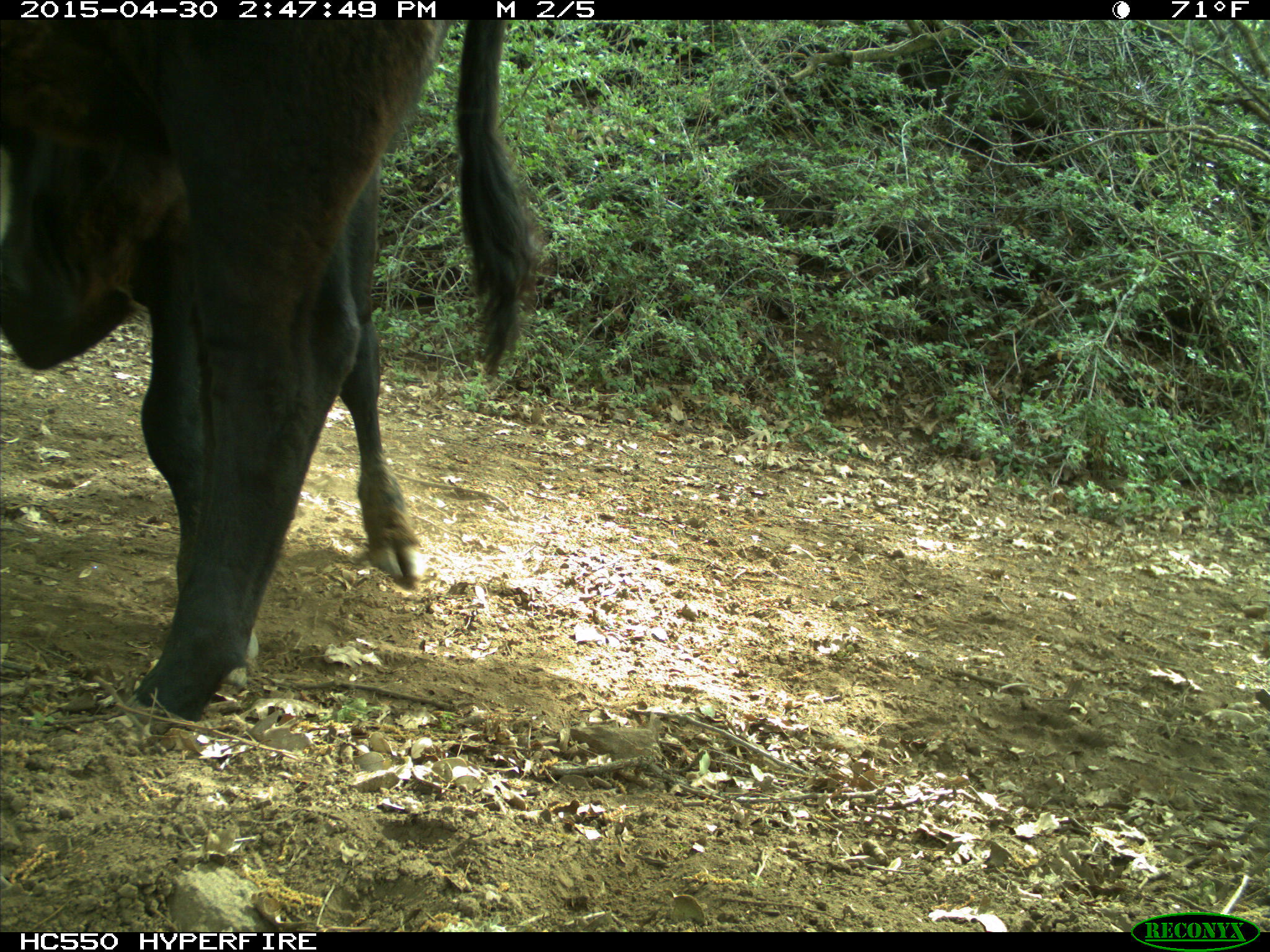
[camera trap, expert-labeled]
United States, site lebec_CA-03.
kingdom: Animalia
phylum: Chordata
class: Mammalia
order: Artiodactyla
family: Bovidae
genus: Bos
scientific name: Bos taurus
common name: domestic cow